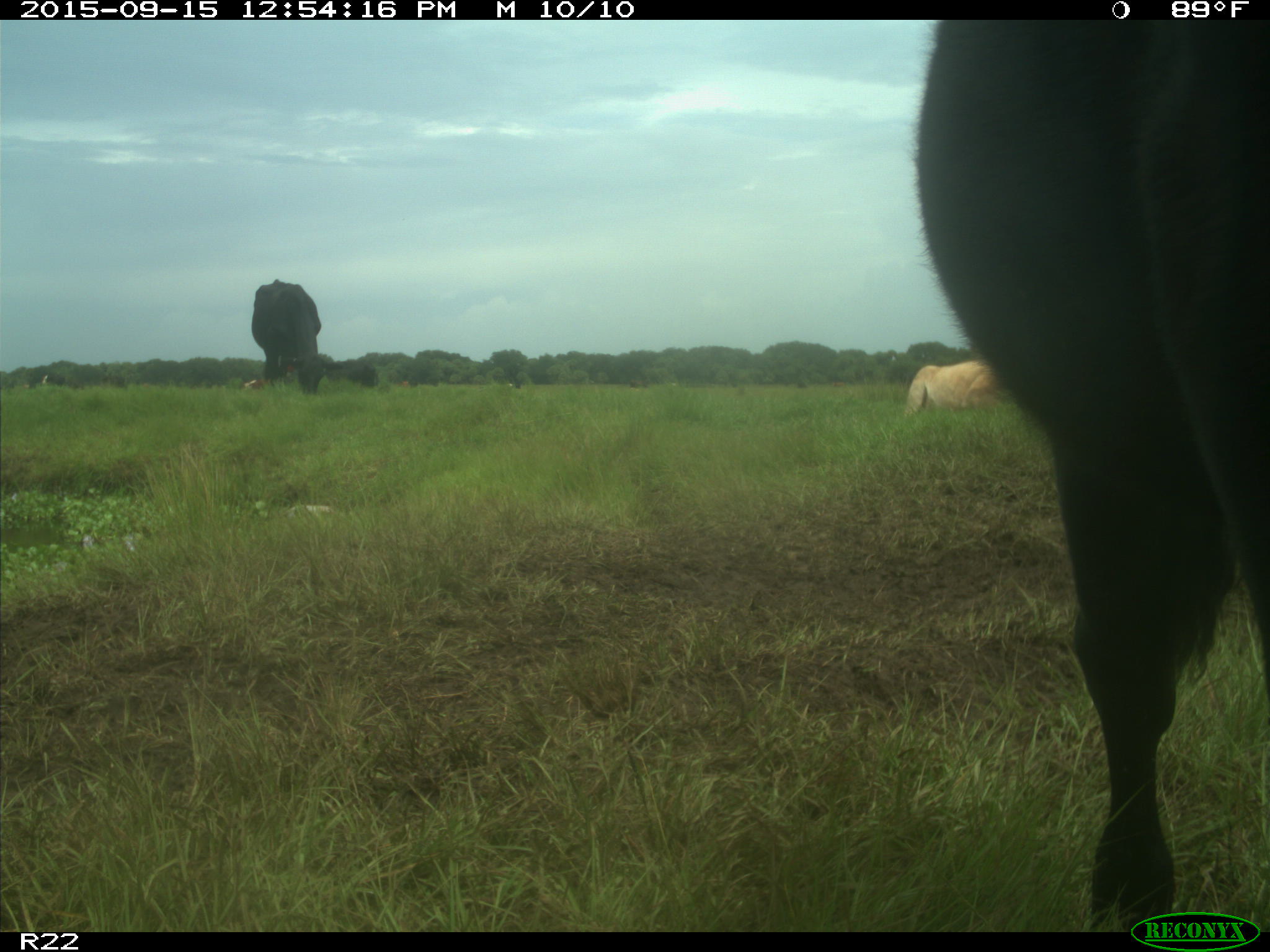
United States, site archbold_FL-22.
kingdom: Animalia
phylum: Chordata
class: Mammalia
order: Artiodactyla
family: Bovidae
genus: Bos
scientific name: Bos taurus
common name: domestic cow